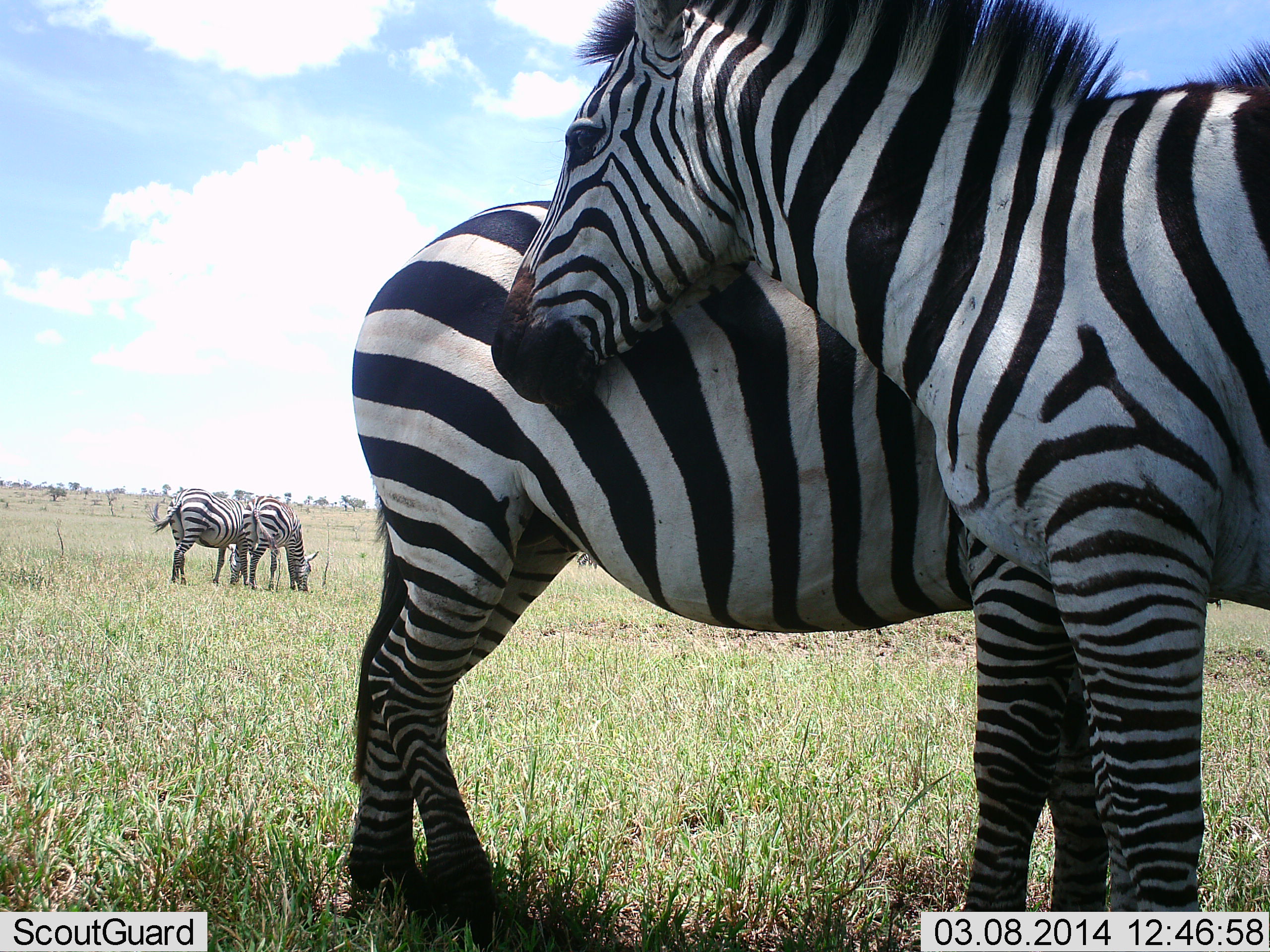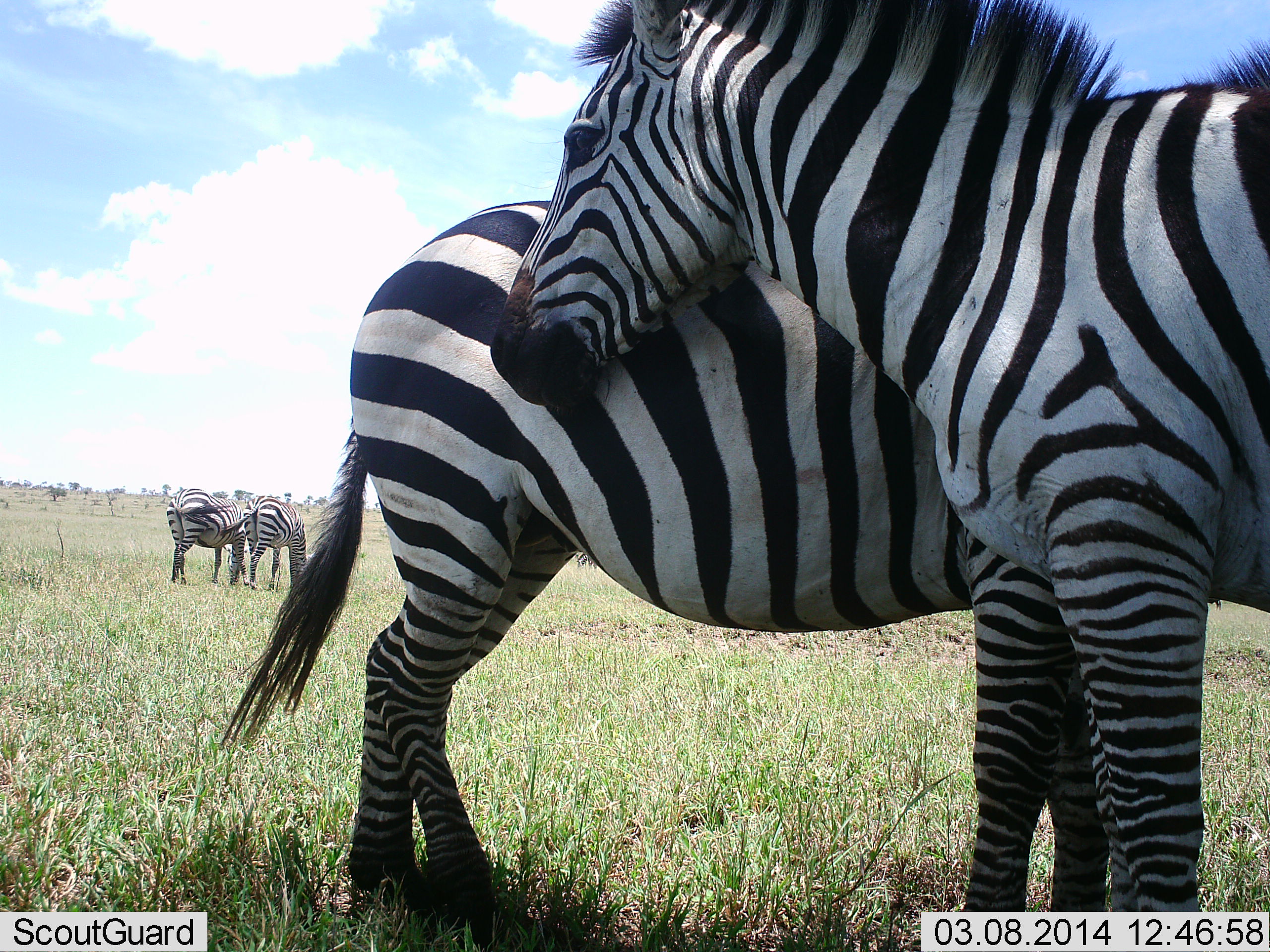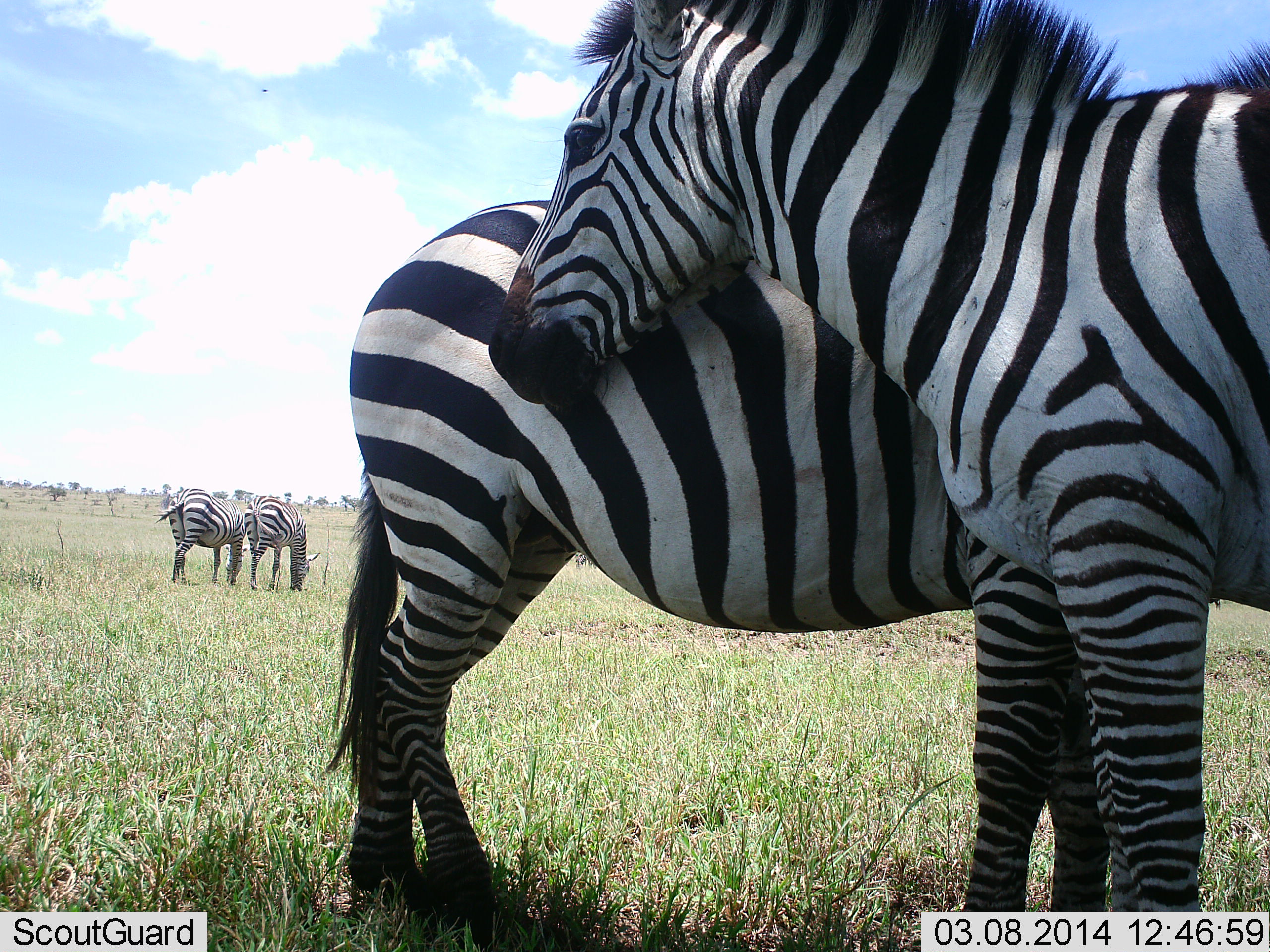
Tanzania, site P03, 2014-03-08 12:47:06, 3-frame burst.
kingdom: Animalia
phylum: Chordata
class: Mammalia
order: Perissodactyla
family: Equidae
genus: Equus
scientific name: Equus quagga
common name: plains zebra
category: zebra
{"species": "zebra (plains zebra) (Equus quagga)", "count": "4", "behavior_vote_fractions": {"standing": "70%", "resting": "10%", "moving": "0%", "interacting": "60%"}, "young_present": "0%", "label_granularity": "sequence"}